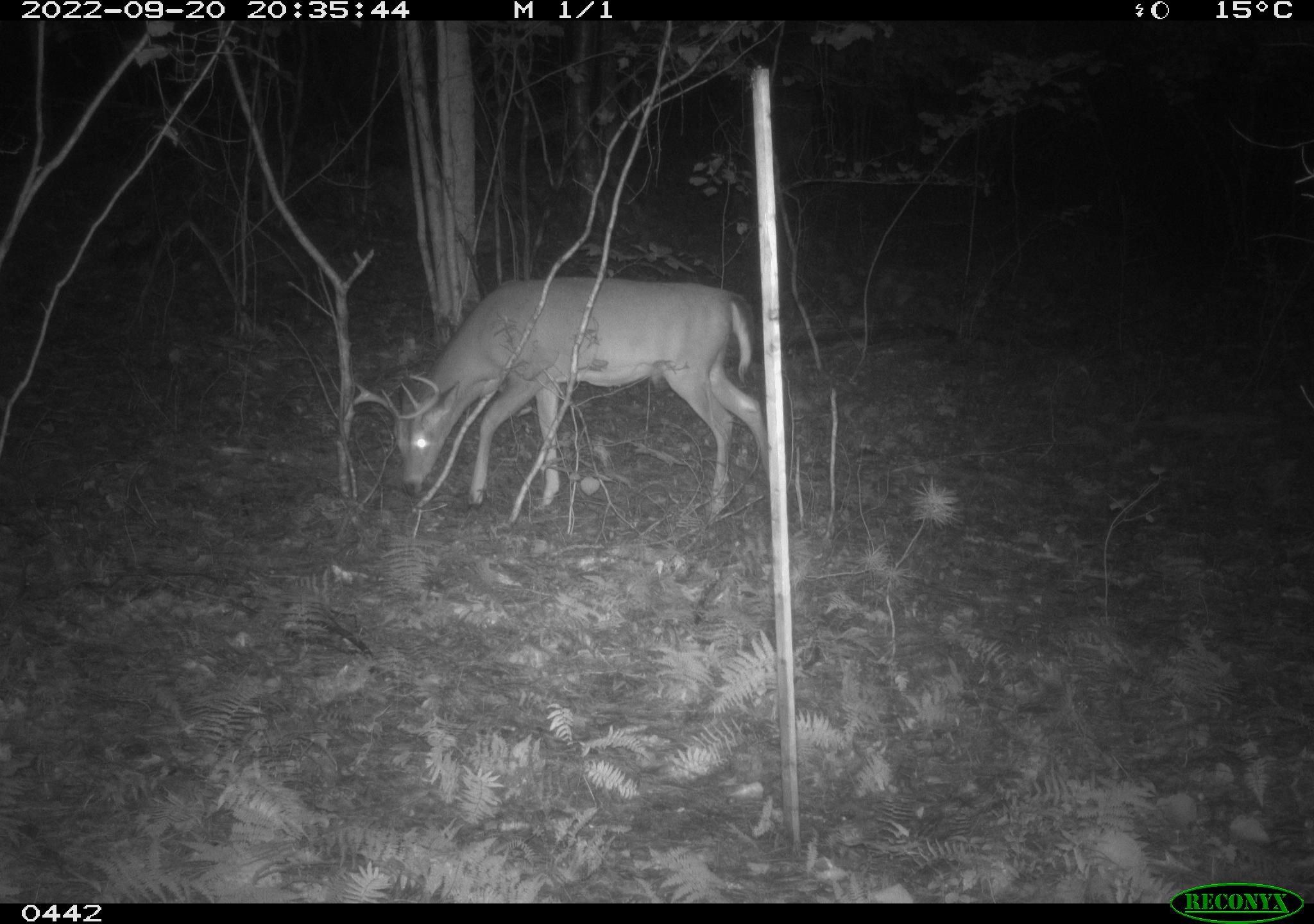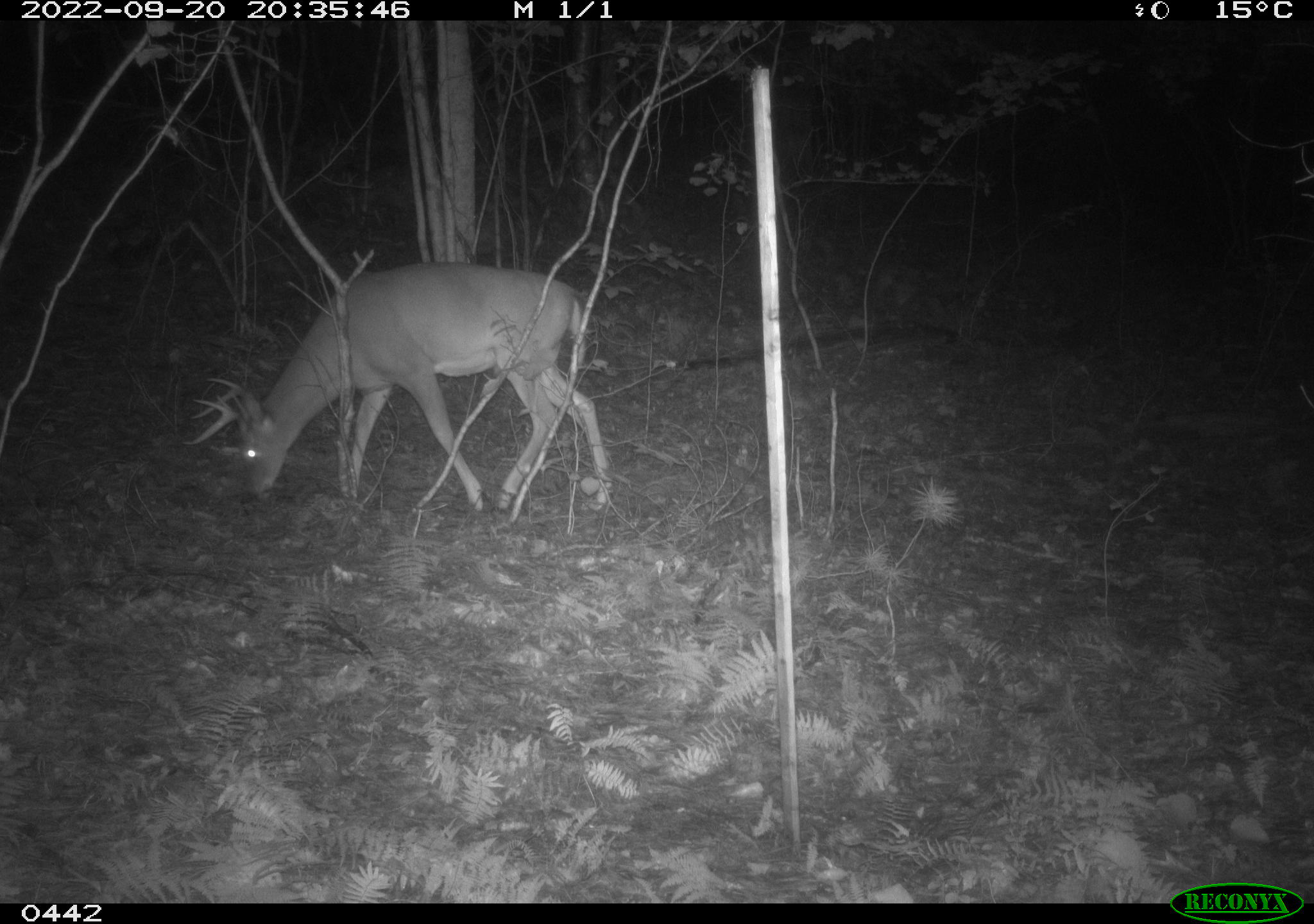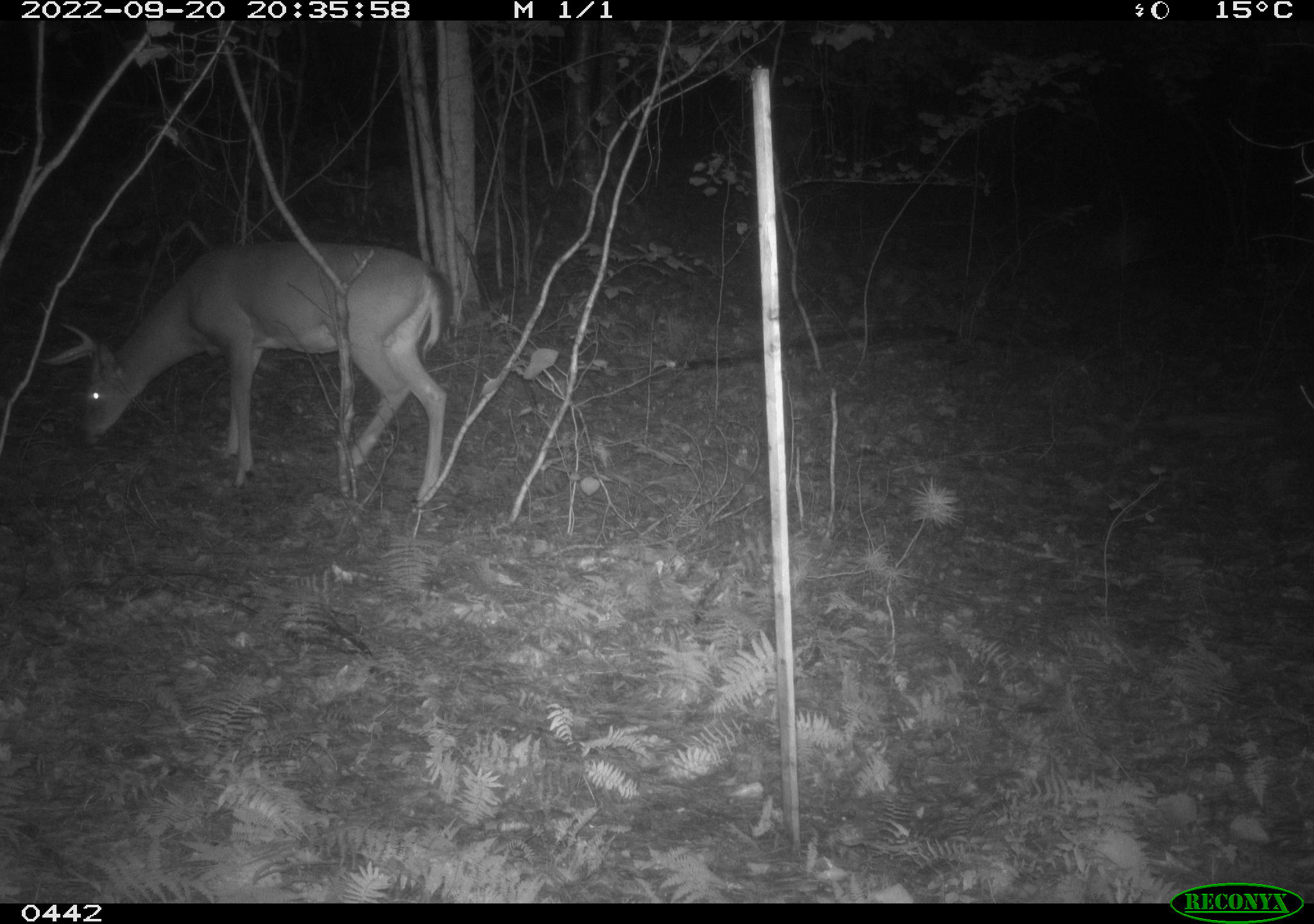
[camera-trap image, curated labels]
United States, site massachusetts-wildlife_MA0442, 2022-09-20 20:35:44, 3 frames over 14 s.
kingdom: Animalia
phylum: Chordata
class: Mammalia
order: Artiodactyla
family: Cervidae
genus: Odocoileus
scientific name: Odocoileus virginianus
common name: white-tailed deer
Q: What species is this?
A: White-tailed deer (Odocoileus virginianus).